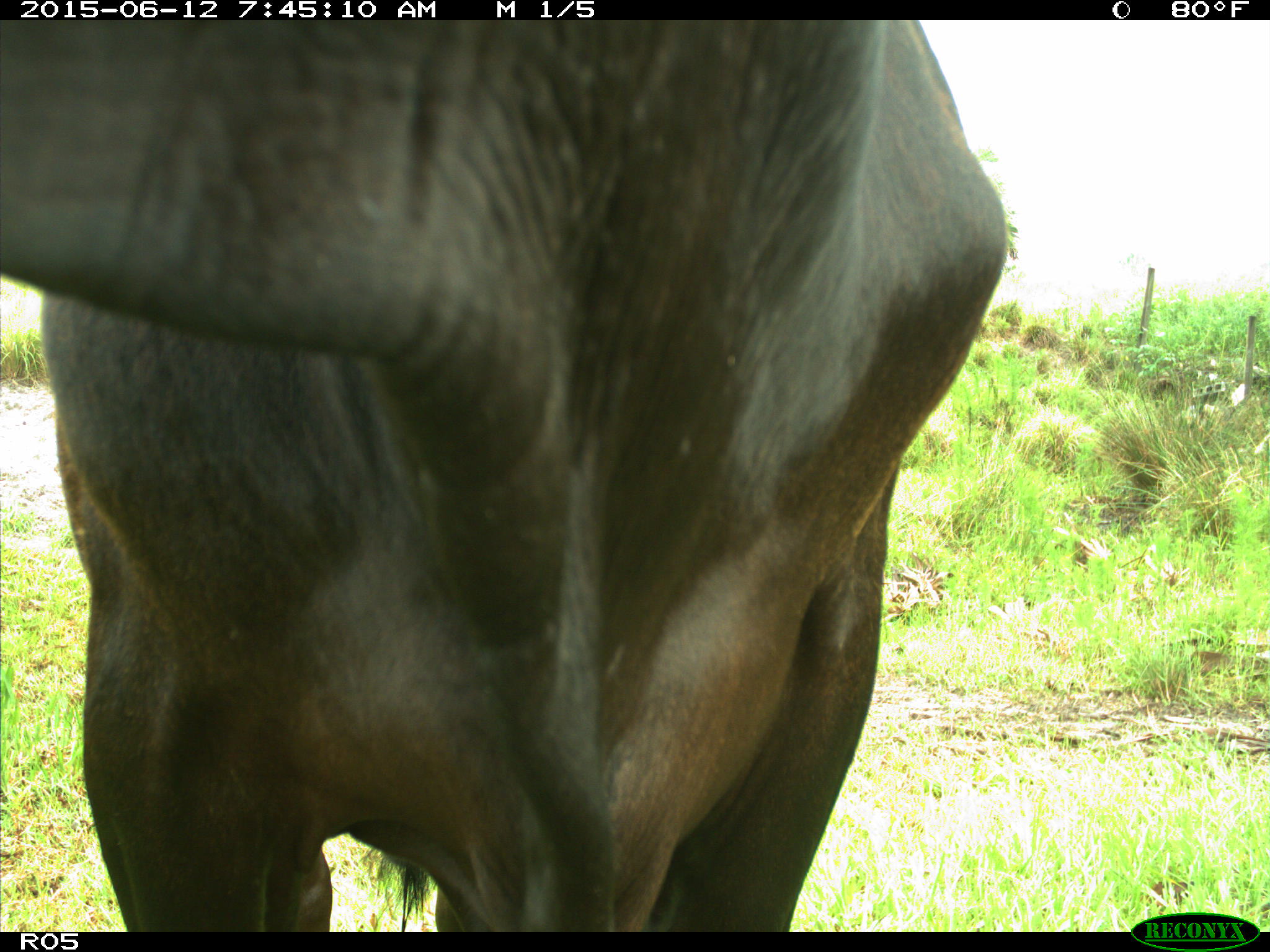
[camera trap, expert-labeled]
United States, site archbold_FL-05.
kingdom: Animalia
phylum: Chordata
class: Mammalia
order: Artiodactyla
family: Bovidae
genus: Bos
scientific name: Bos taurus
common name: domestic cow